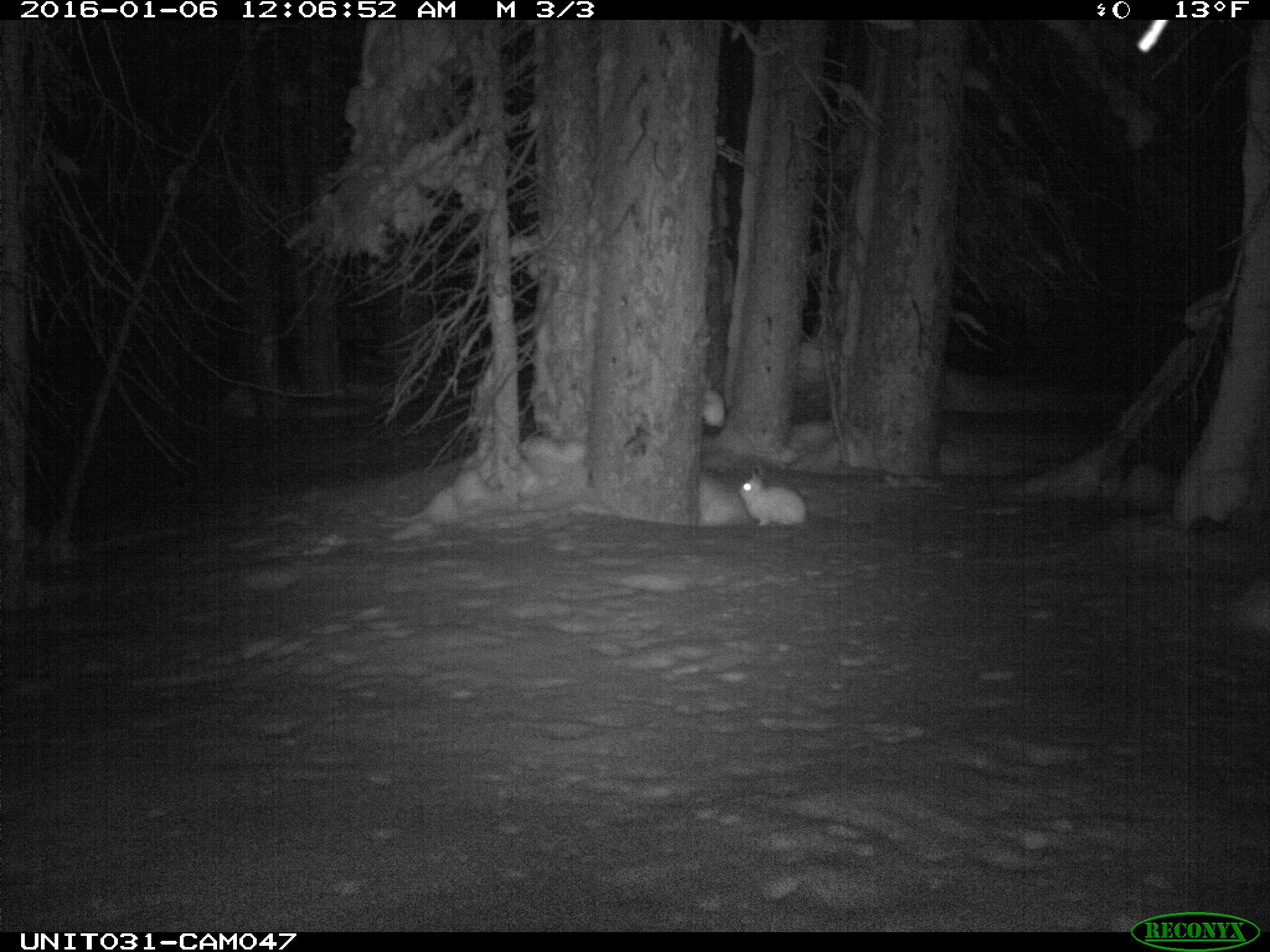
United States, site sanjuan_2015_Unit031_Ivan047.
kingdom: Animalia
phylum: Chordata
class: Mammalia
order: Lagomorpha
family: Leporidae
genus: Lepus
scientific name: Lepus americanus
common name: snowshoe hare